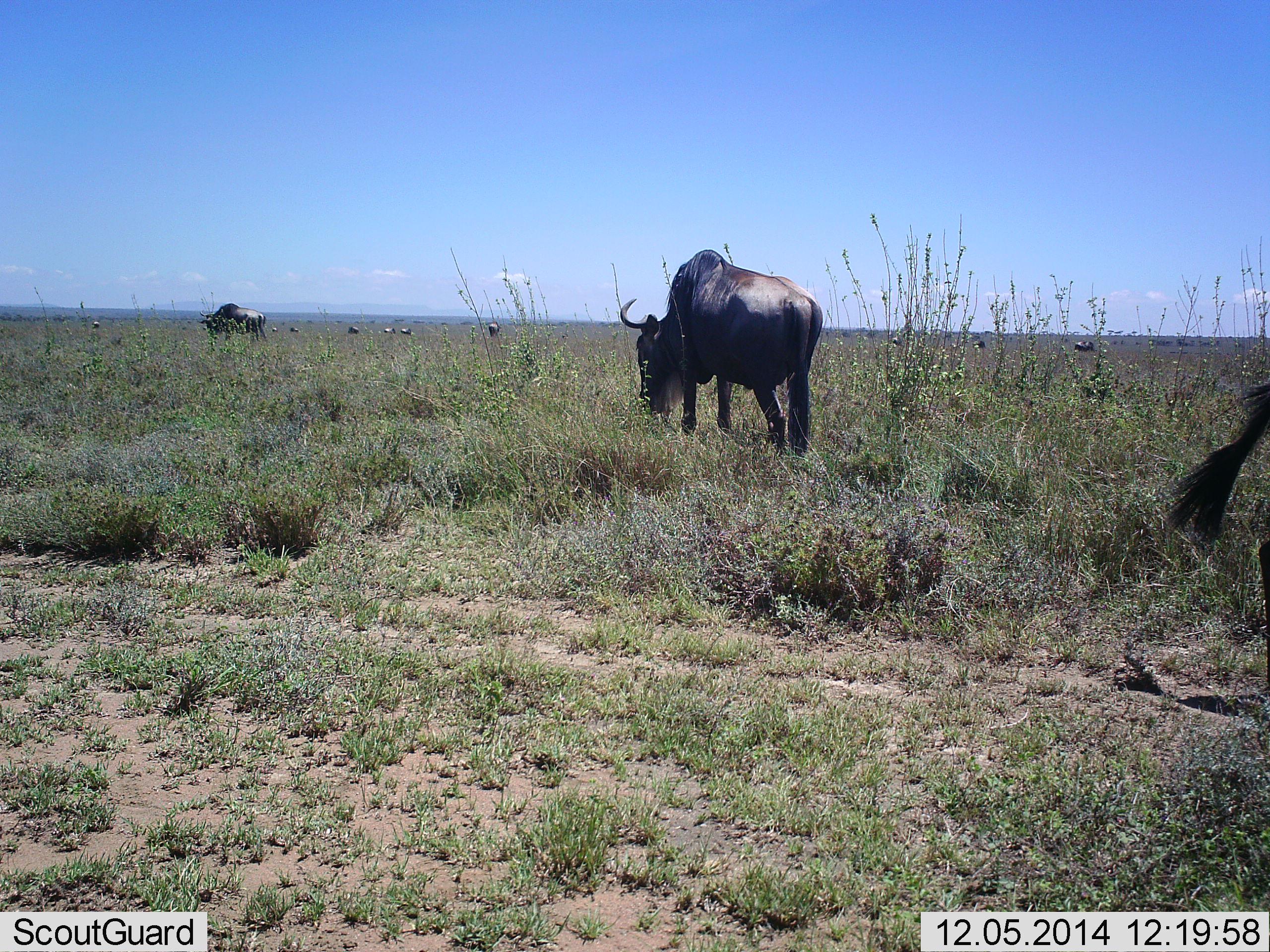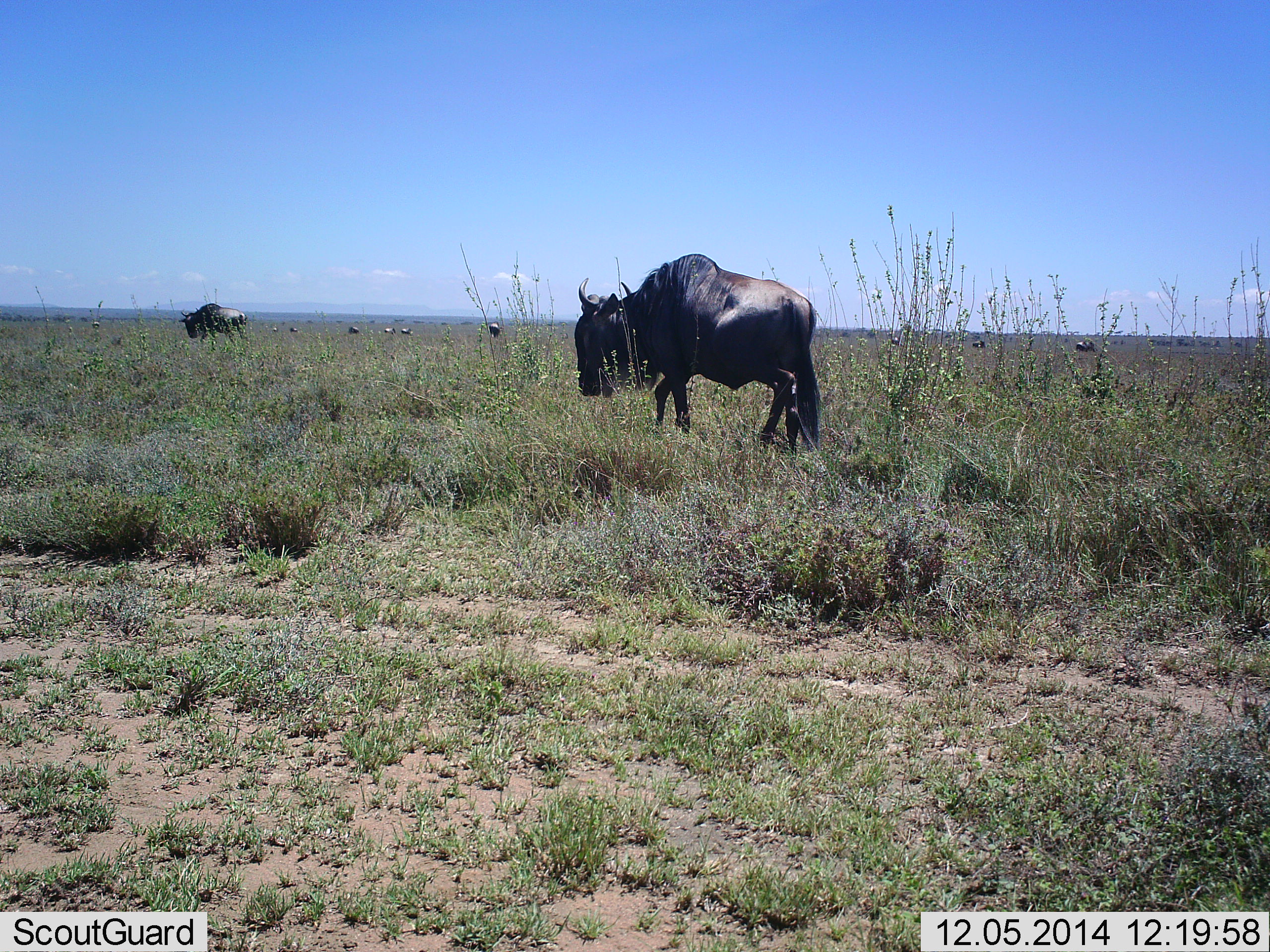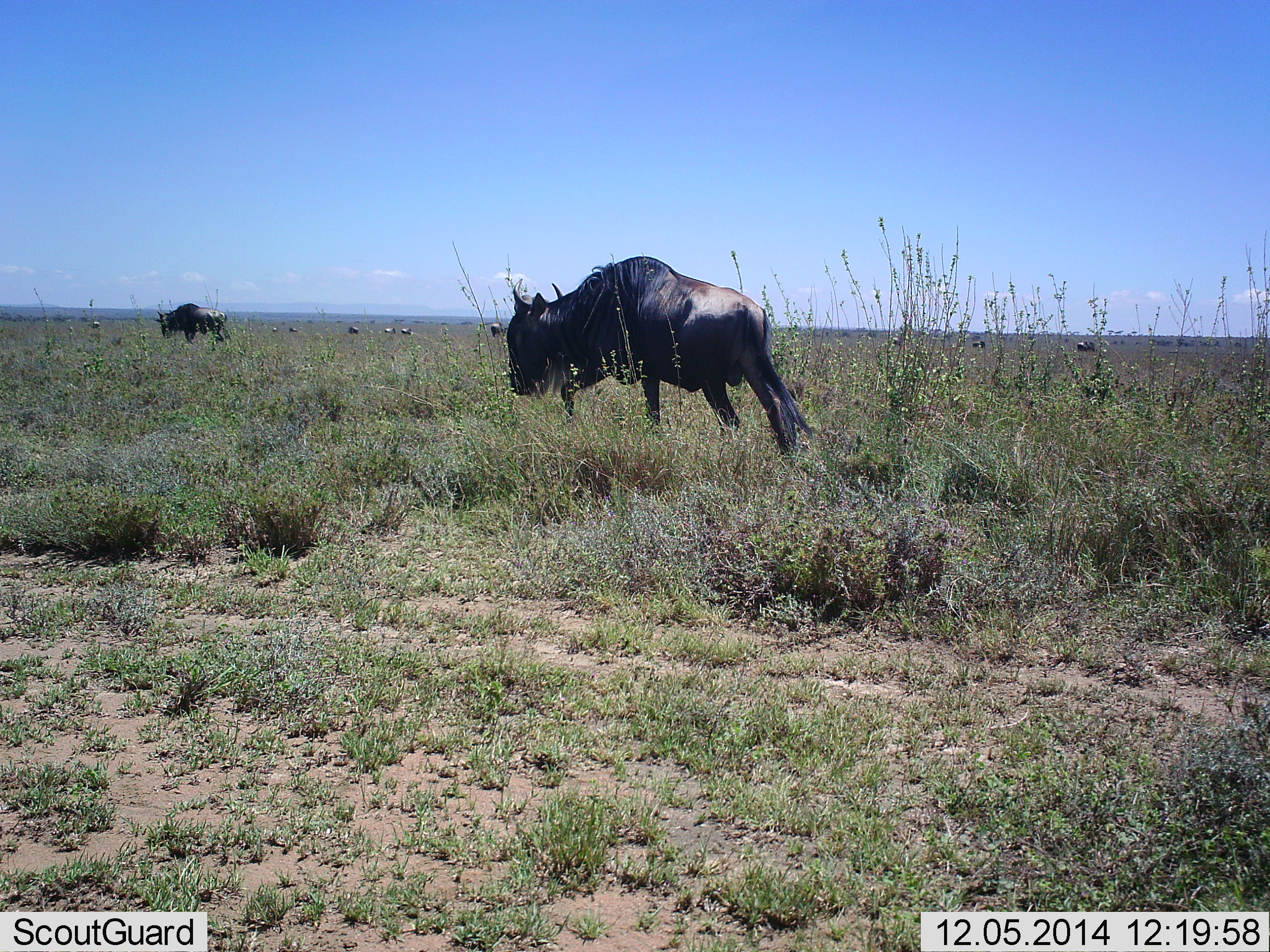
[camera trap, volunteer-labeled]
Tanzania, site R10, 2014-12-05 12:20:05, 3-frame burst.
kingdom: Animalia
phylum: Chordata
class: Mammalia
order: Artiodactyla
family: Bovidae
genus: Connochaetes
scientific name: Connochaetes taurinus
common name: blue wildebeest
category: wildebeest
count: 10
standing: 50%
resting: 0%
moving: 90%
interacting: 0%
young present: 0%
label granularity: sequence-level